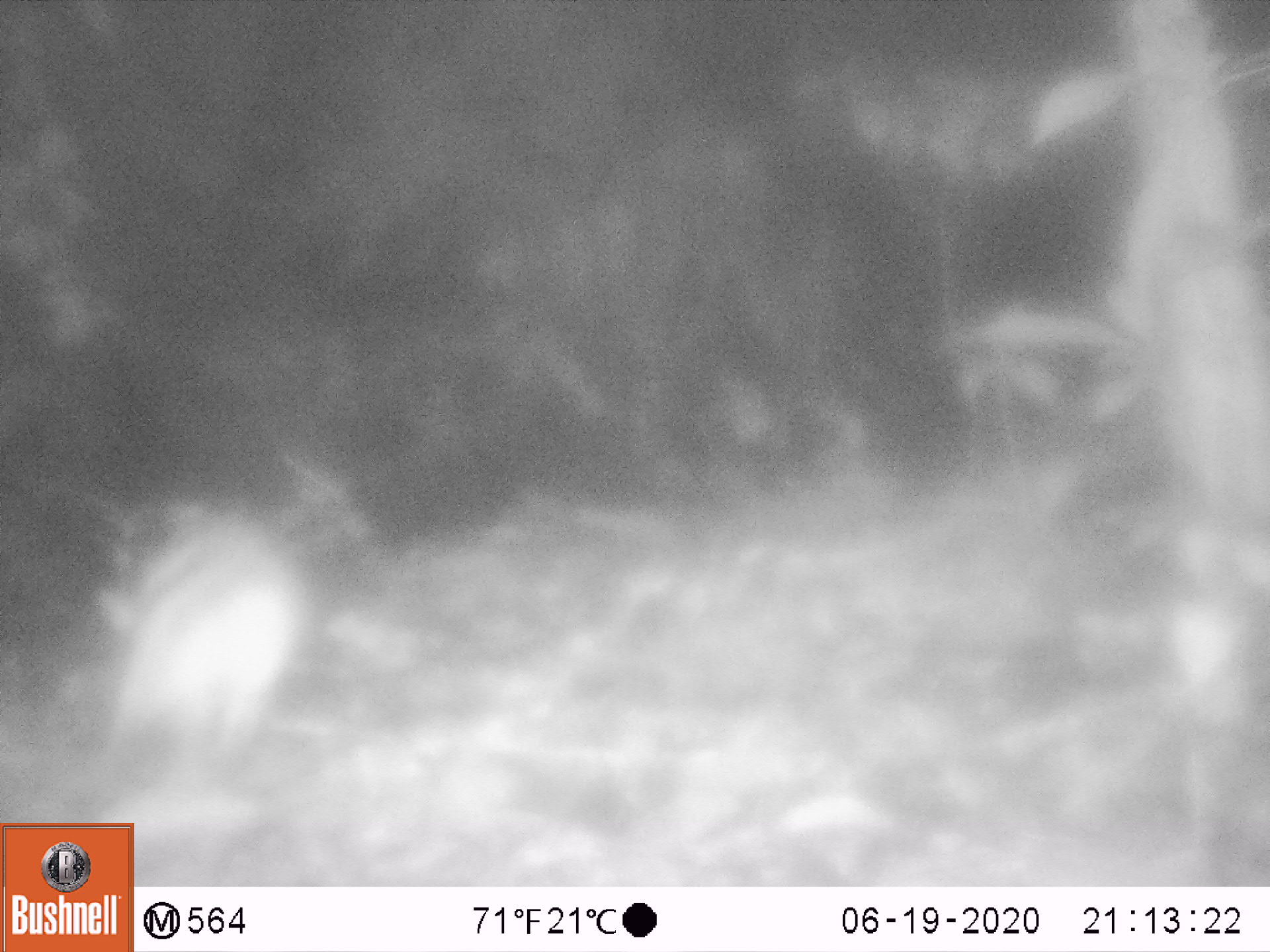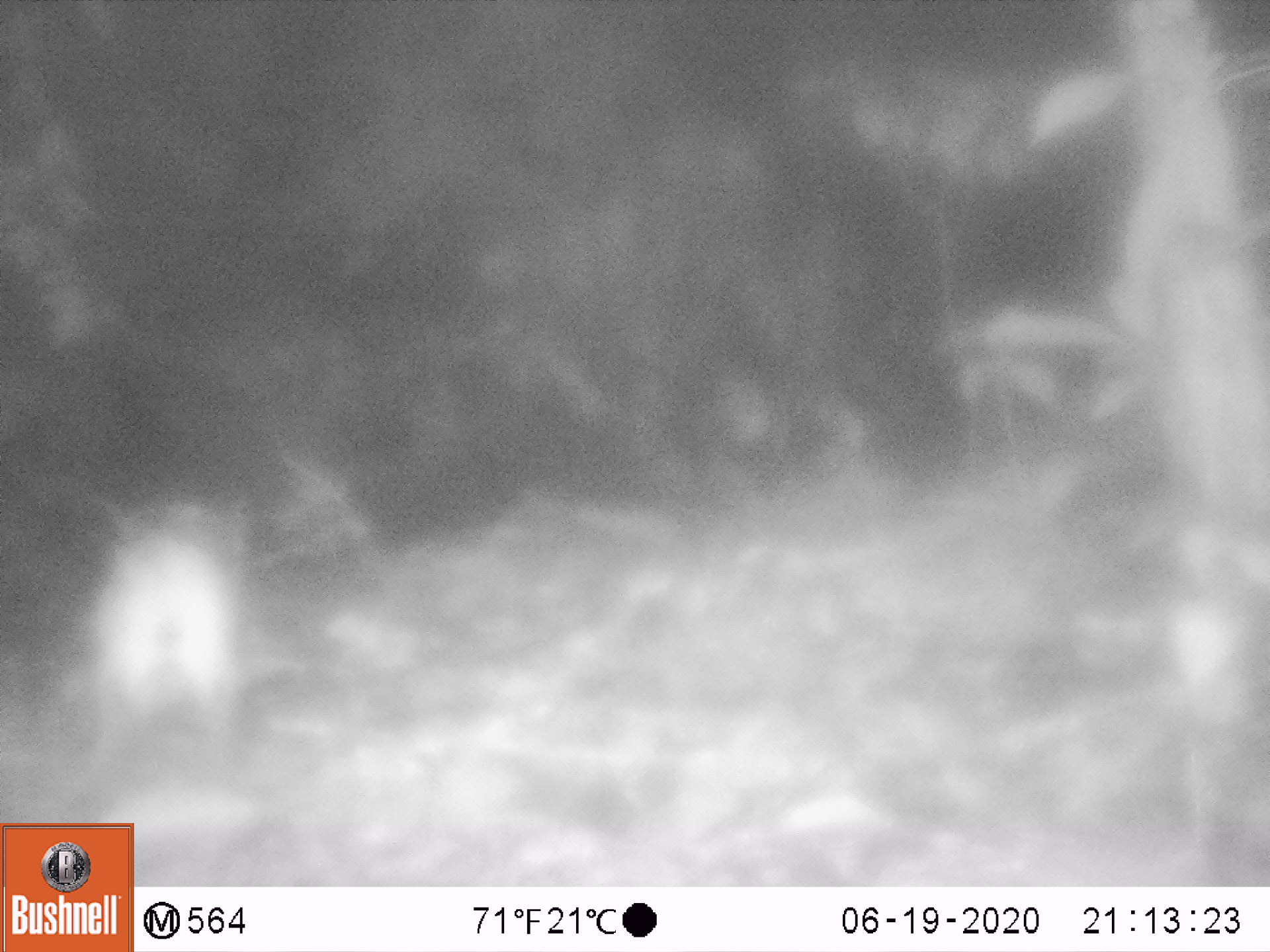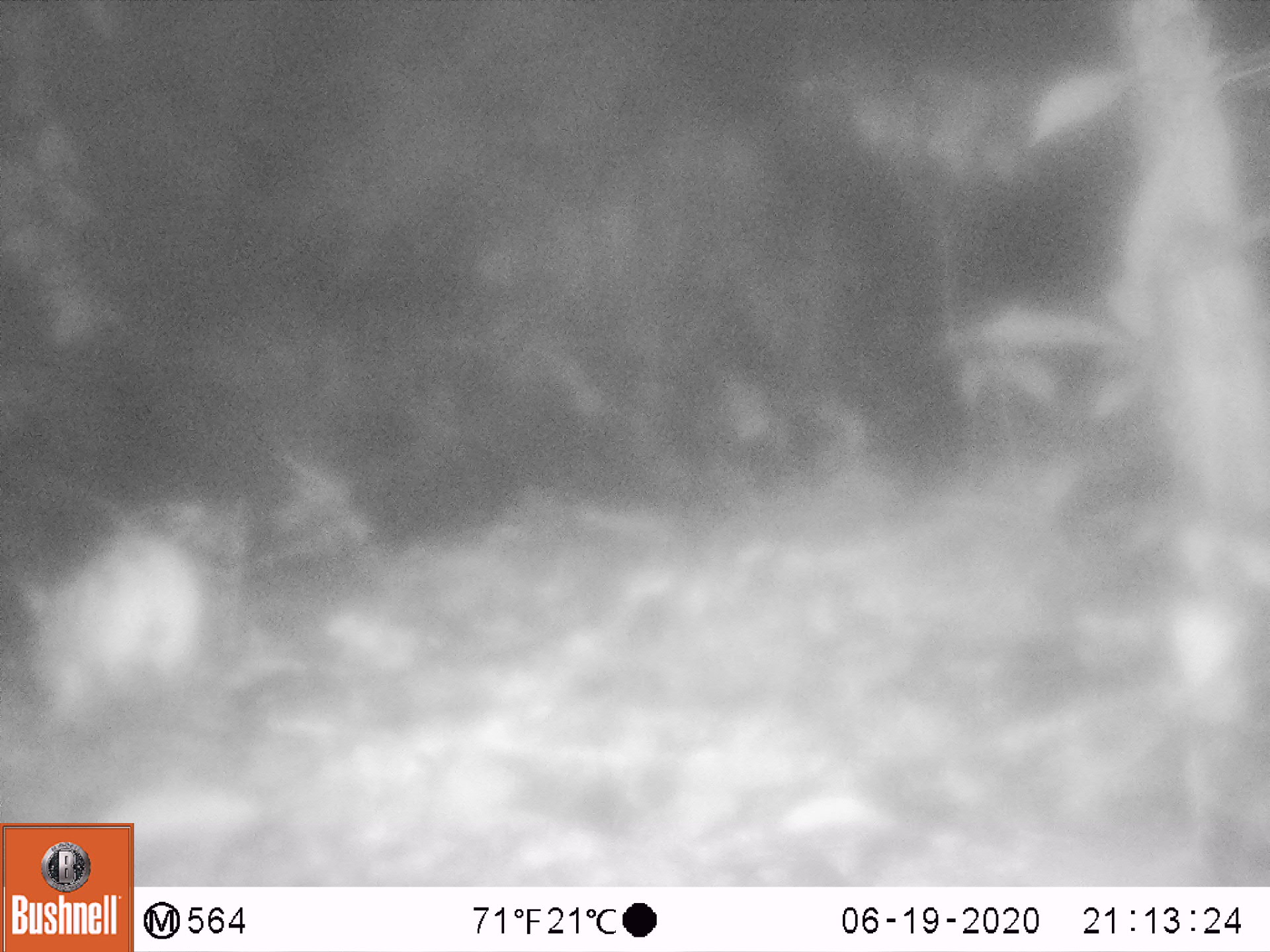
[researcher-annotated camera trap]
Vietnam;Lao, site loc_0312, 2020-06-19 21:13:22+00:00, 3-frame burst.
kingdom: Animalia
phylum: Chordata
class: Mammalia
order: Lagomorpha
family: Leporidae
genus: Nesolagus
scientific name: Nesolagus timminsi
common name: annamite striped rabbit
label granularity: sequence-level